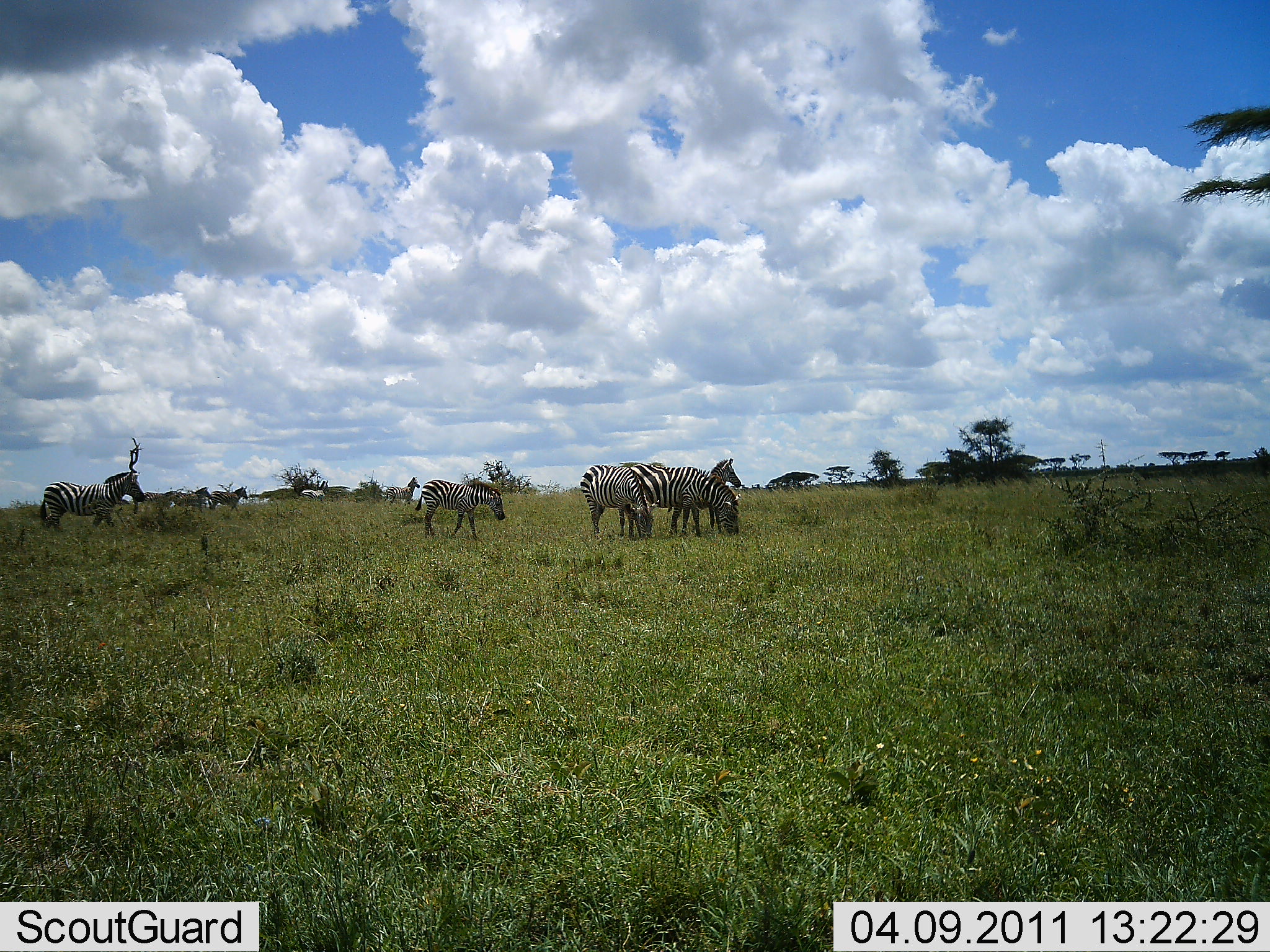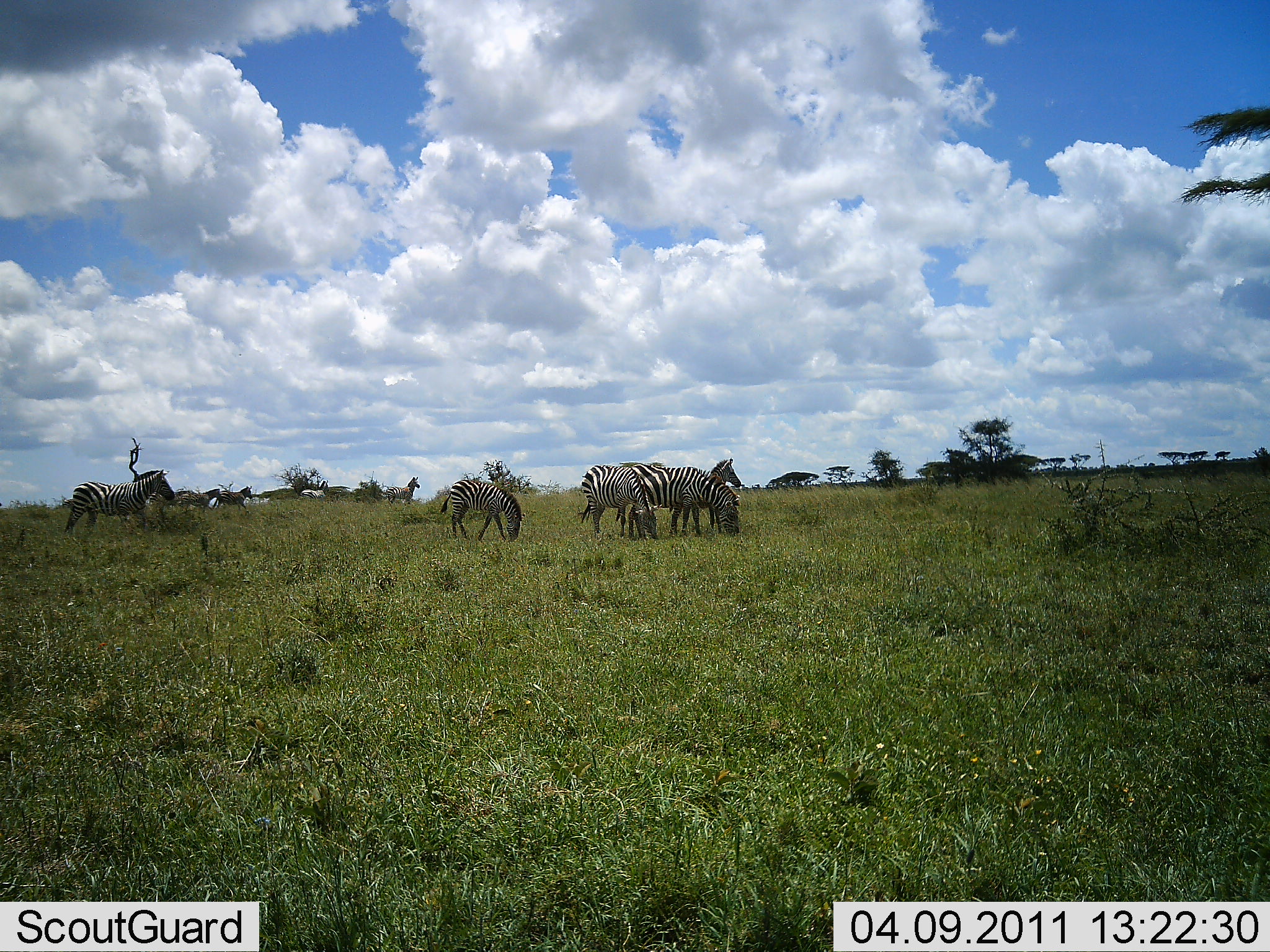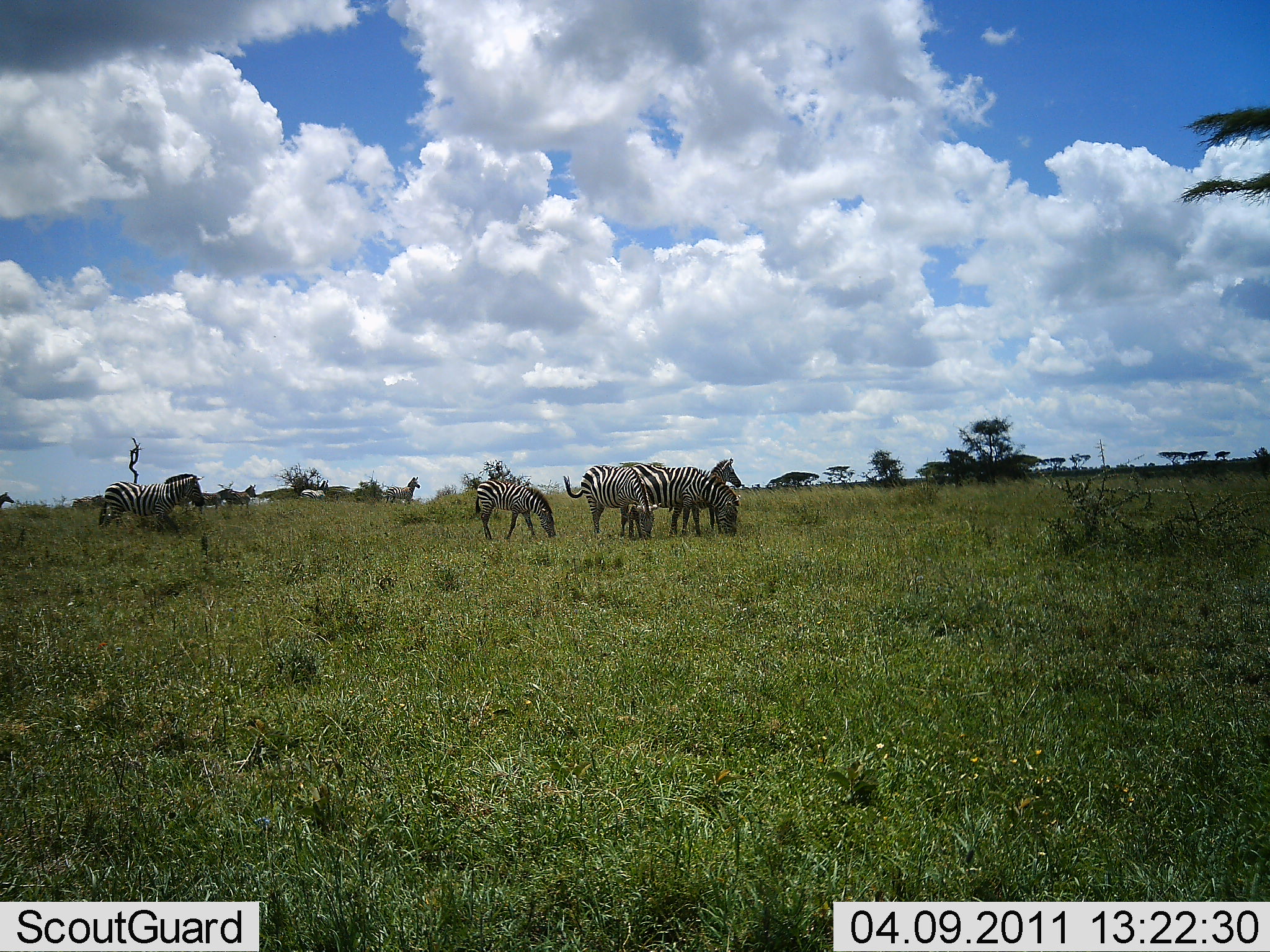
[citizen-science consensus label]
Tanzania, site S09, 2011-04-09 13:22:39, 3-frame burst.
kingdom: Animalia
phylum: Chordata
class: Mammalia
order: Perissodactyla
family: Equidae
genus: Equus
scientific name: Equus quagga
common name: plains zebra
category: zebra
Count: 7.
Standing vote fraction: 10%.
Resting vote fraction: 0%.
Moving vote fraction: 80%.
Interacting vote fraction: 0%.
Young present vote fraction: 0%.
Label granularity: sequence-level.